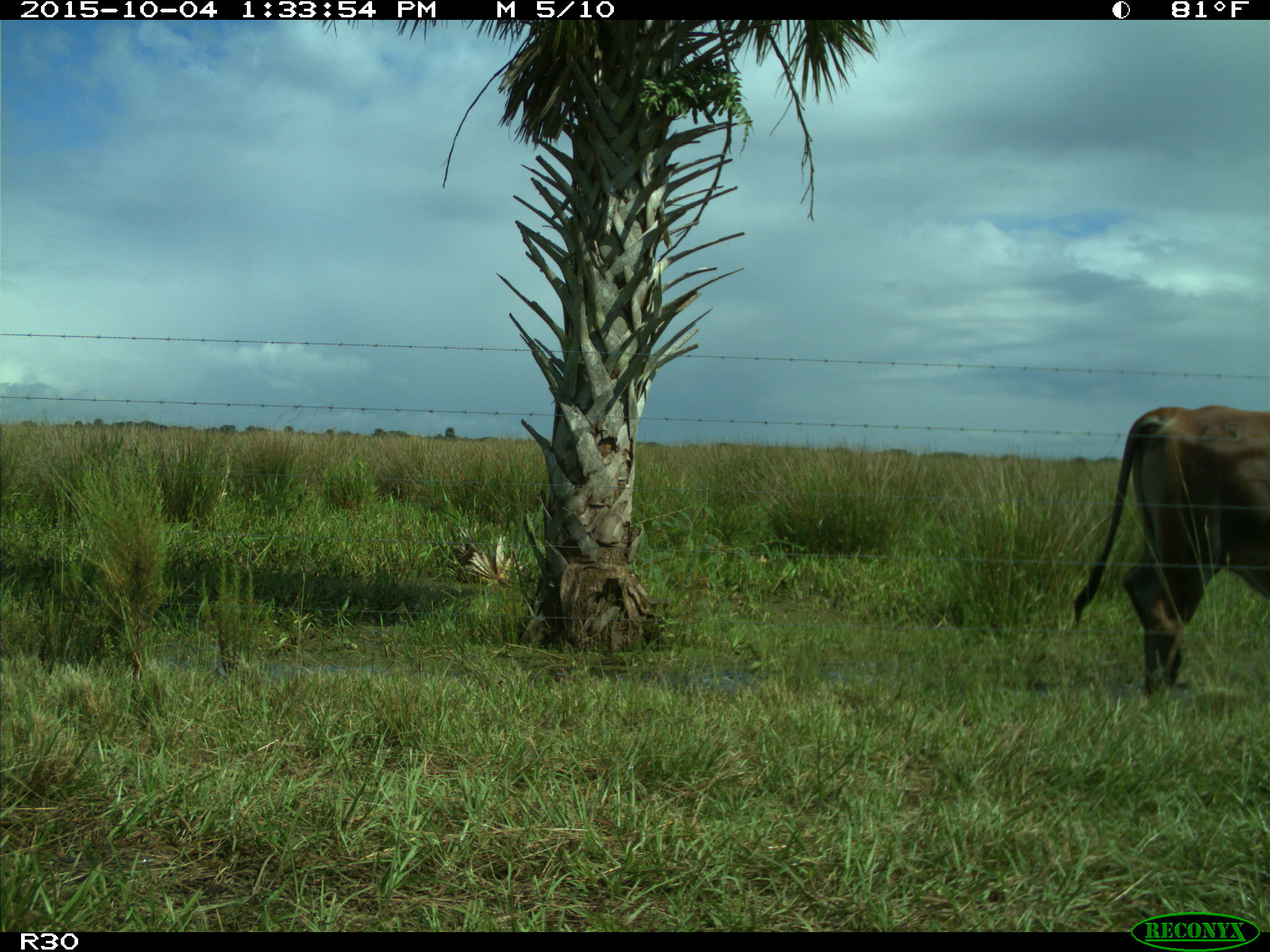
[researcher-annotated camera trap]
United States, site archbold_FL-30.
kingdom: Animalia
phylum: Chordata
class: Mammalia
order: Artiodactyla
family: Bovidae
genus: Bos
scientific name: Bos taurus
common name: domestic cow